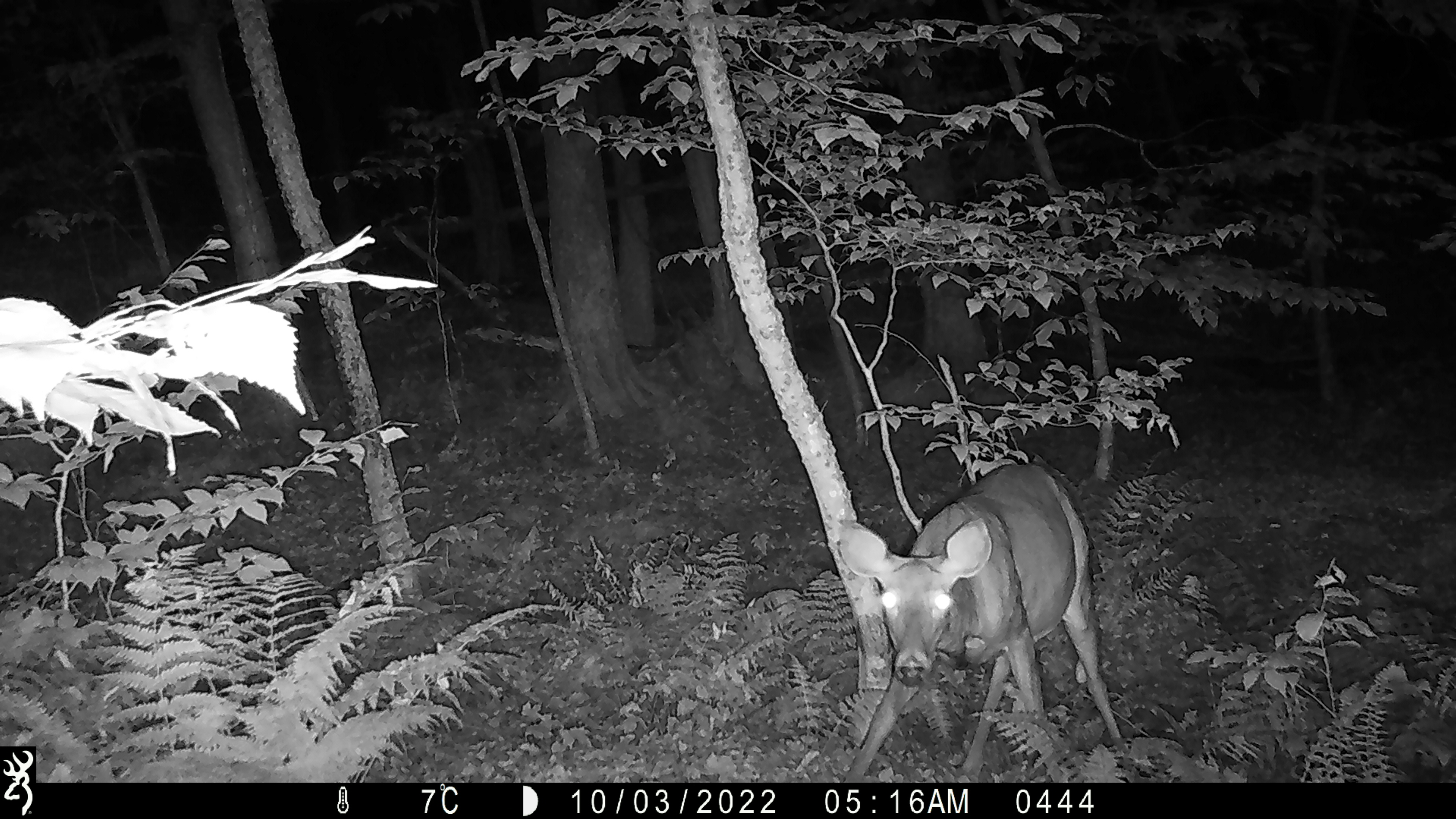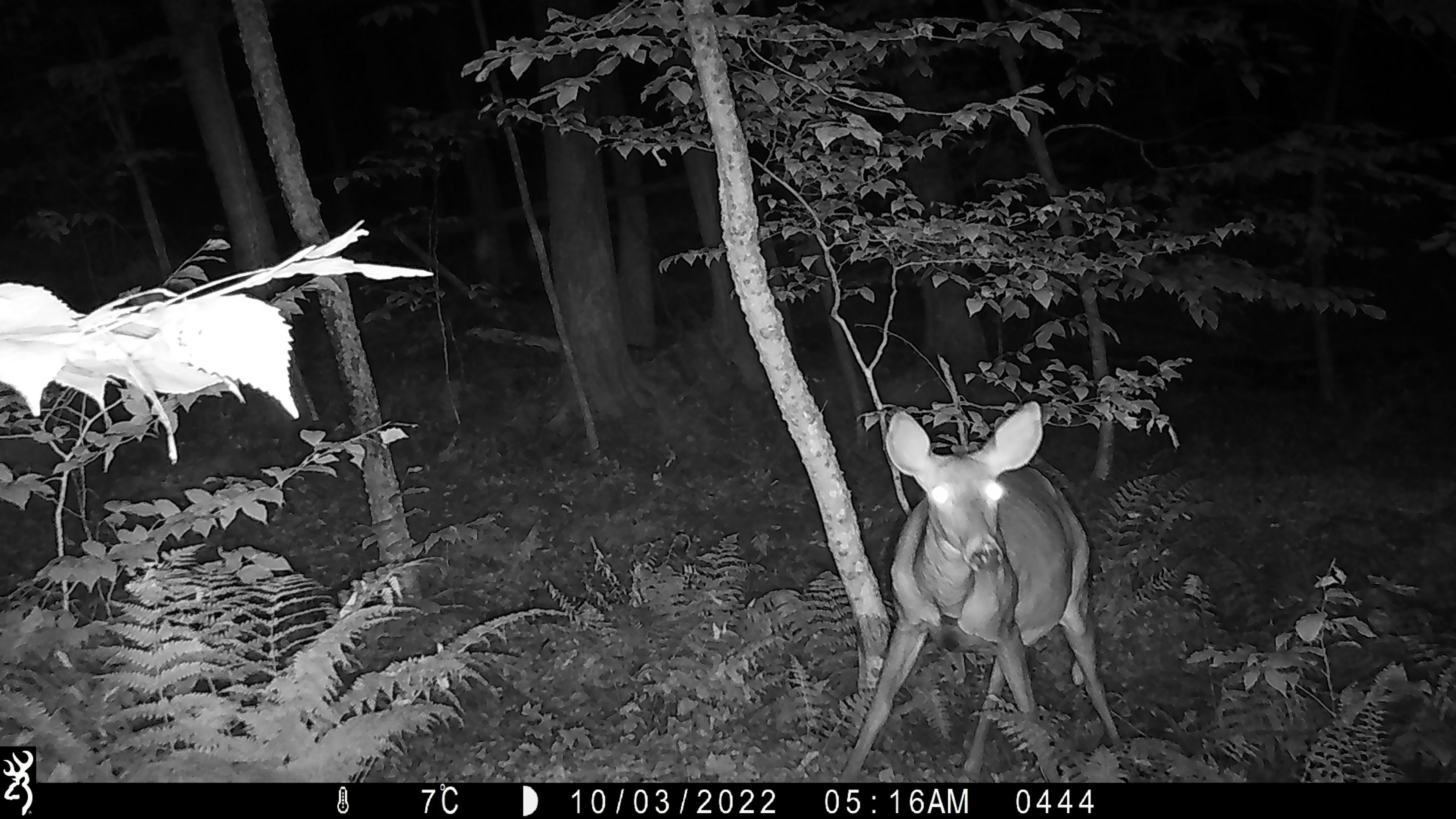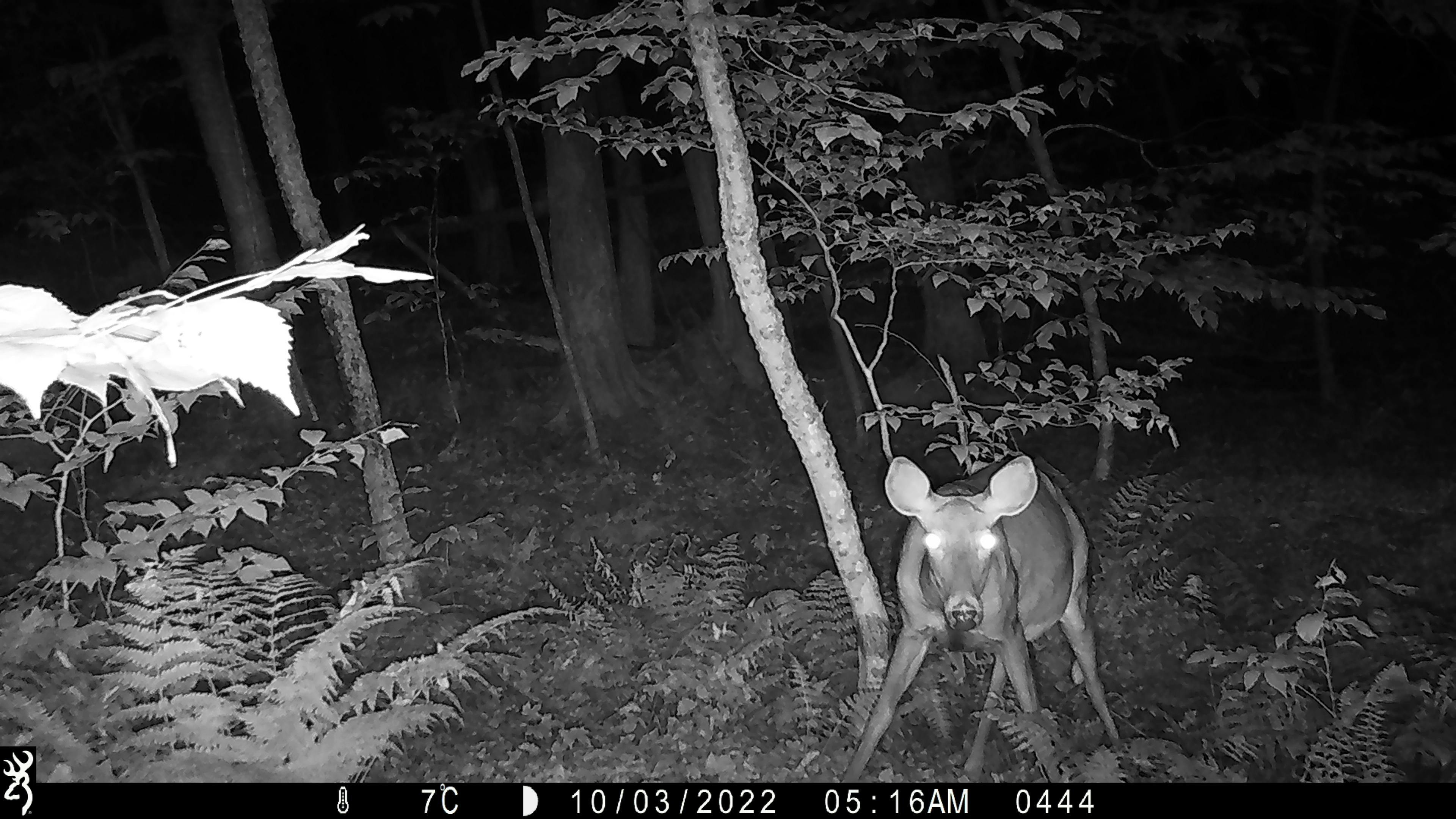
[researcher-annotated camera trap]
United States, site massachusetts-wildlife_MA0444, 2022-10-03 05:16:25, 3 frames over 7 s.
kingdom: Animalia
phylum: Chordata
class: Mammalia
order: Artiodactyla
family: Cervidae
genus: Odocoileus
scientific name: Odocoileus virginianus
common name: white-tailed deer